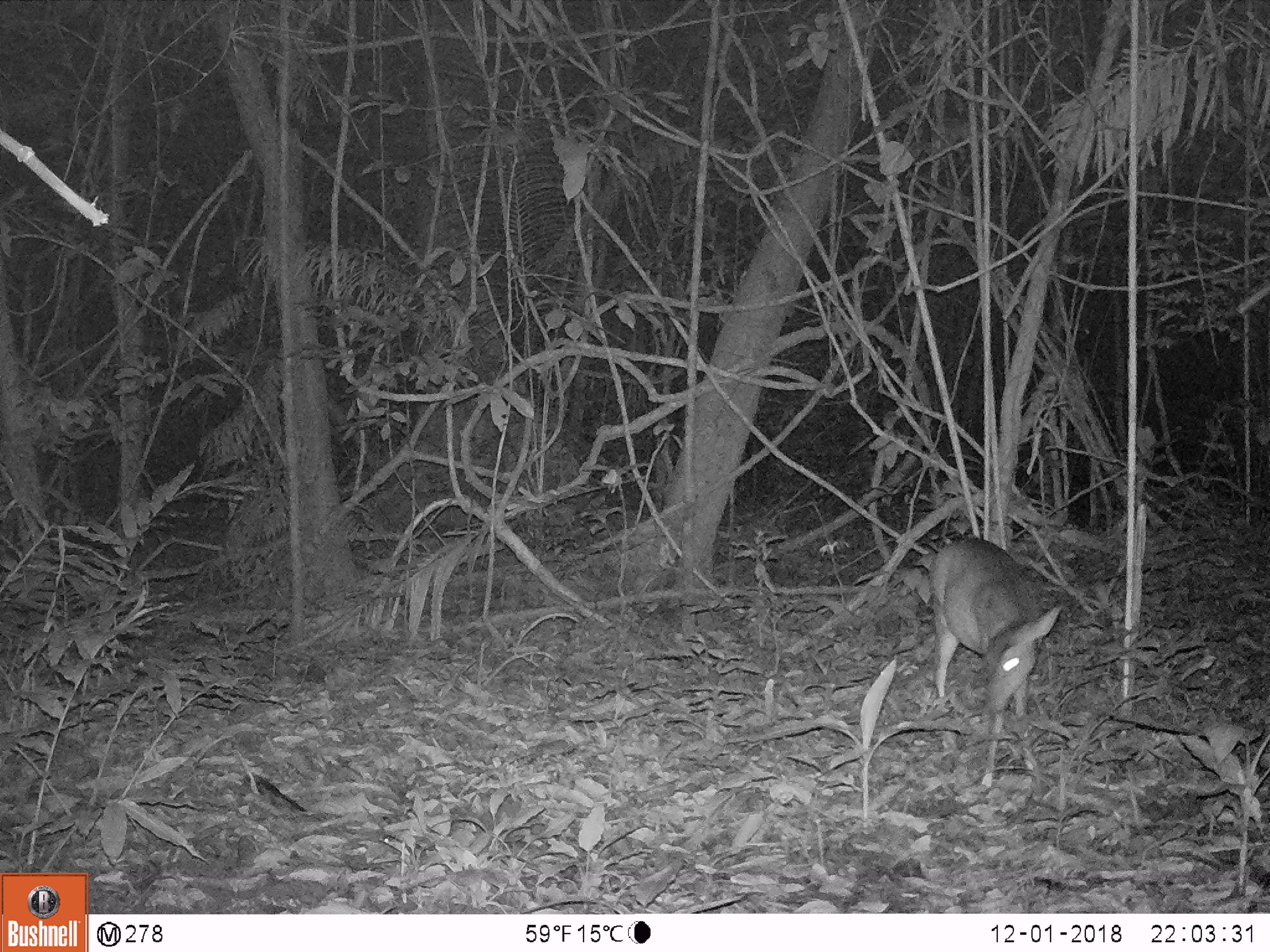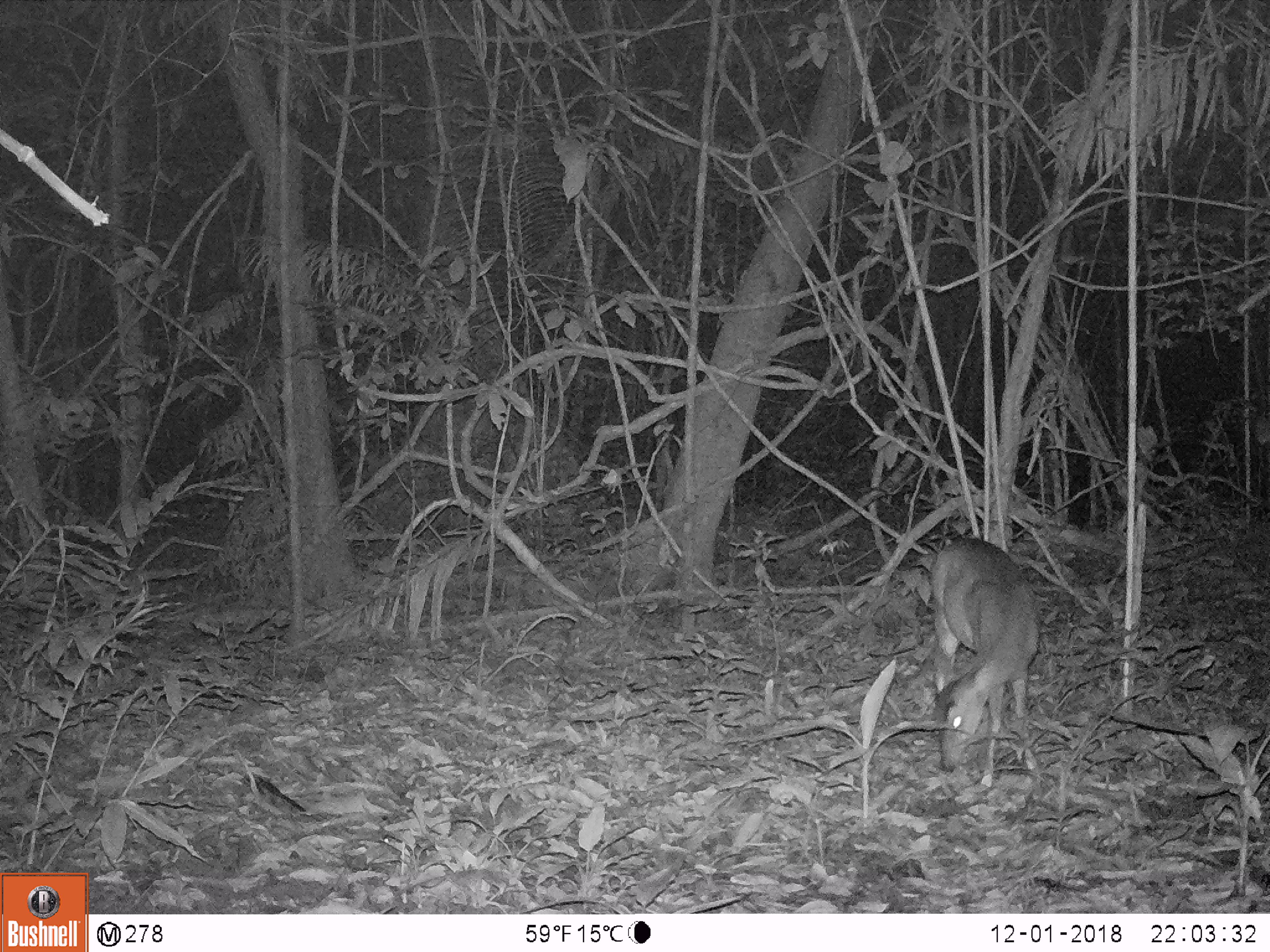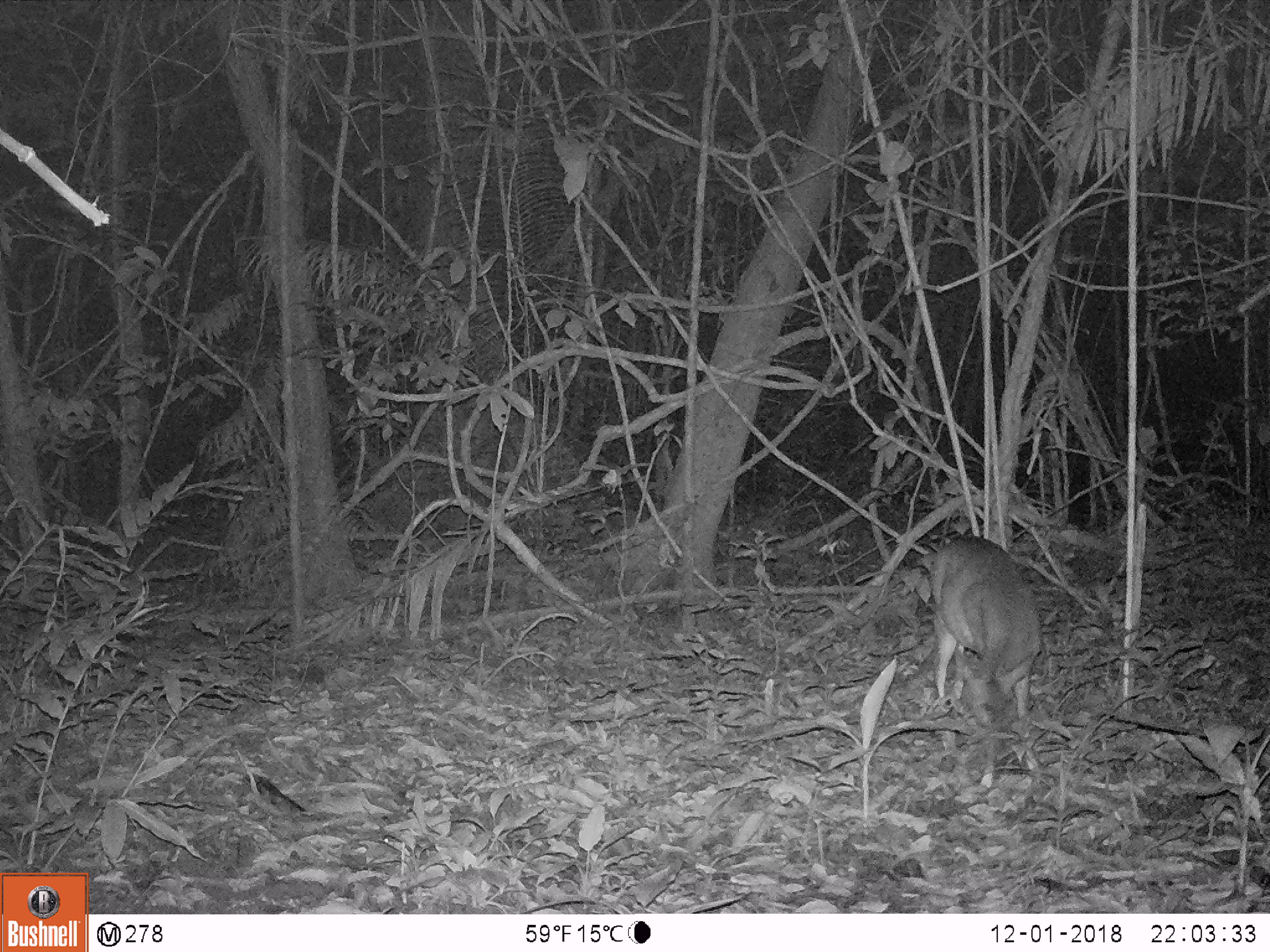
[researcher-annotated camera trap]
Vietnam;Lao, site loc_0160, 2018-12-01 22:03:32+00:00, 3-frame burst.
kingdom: Animalia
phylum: Chordata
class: Mammalia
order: Artiodactyla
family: Cervidae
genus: Muntiacus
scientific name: Muntiacus vuquangensis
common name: large-antlered muntjac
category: large antlered muntjac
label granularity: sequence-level